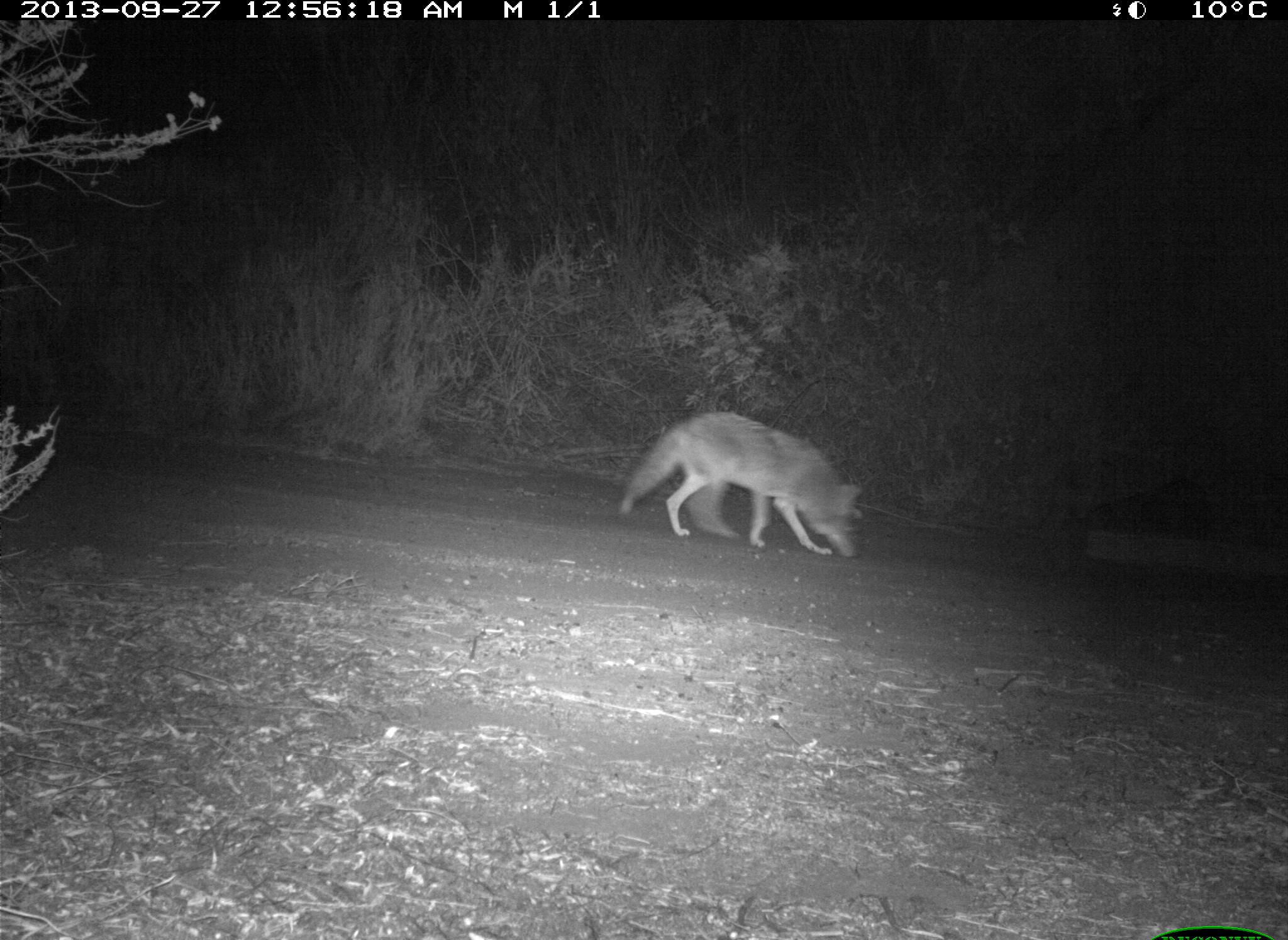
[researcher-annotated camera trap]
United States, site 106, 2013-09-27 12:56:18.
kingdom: Animalia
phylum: Chordata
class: Mammalia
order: Carnivora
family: Canidae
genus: Canis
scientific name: Canis latrans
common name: coyote